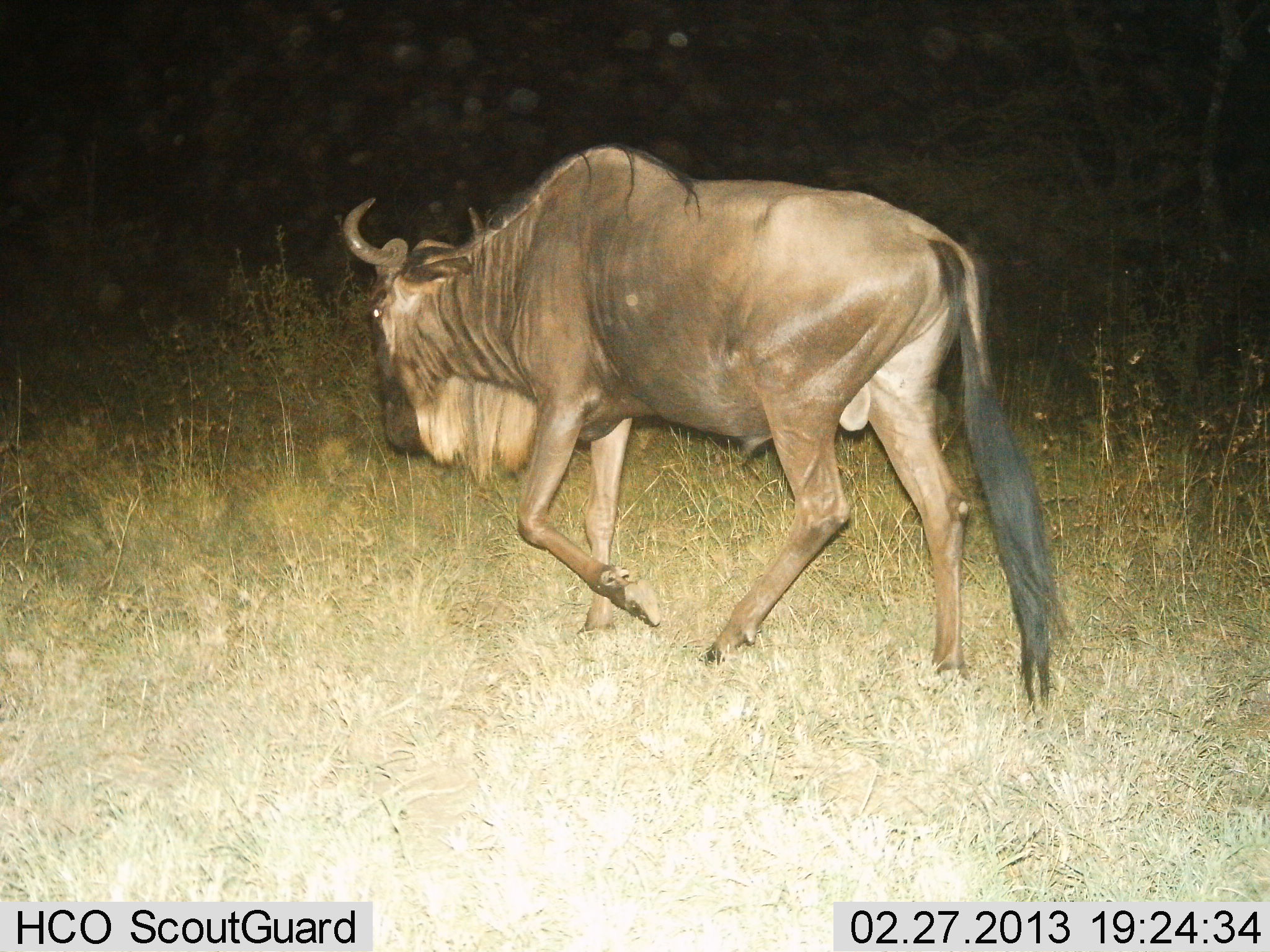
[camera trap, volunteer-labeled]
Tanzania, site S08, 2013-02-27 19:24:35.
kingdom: Animalia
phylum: Chordata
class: Mammalia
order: Artiodactyla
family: Bovidae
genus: Connochaetes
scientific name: Connochaetes taurinus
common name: blue wildebeest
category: wildebeest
Wildebeest (blue wildebeest) (Connochaetes taurinus), count 1. Behavior (volunteer vote fractions): standing 0%, resting 0%, moving 100%, interacting 0%. Young present (vote fraction): 0%. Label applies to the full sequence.